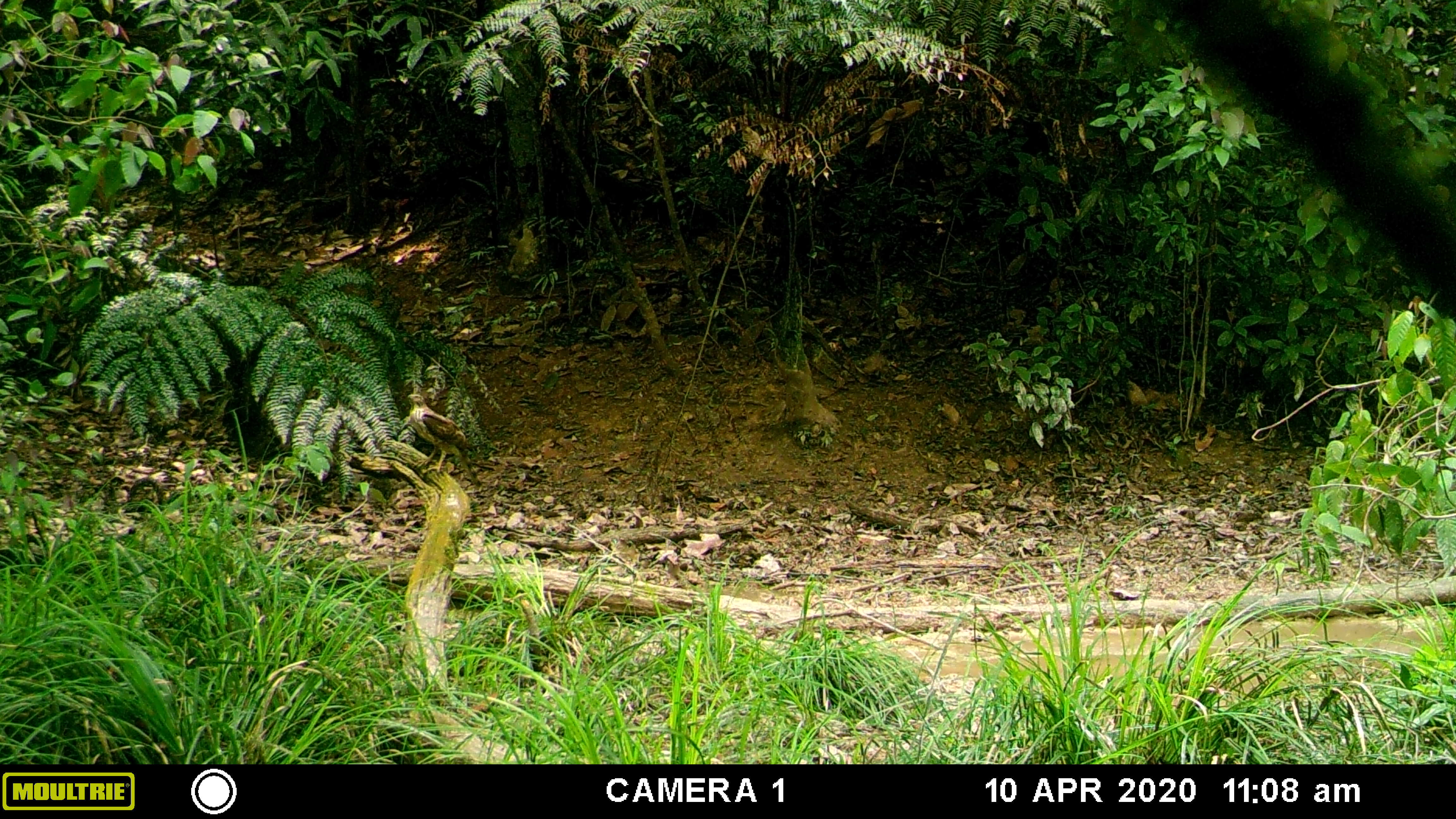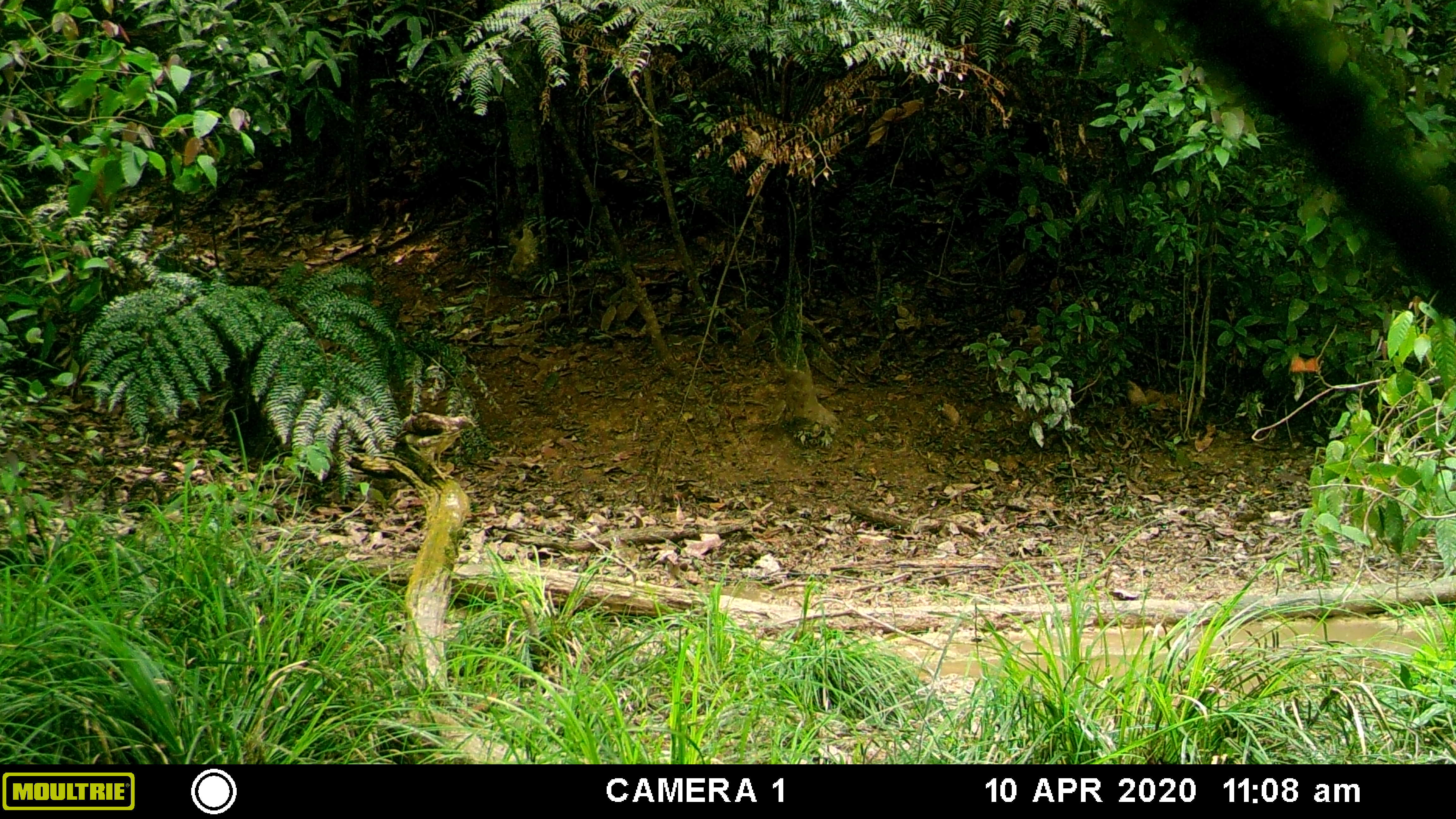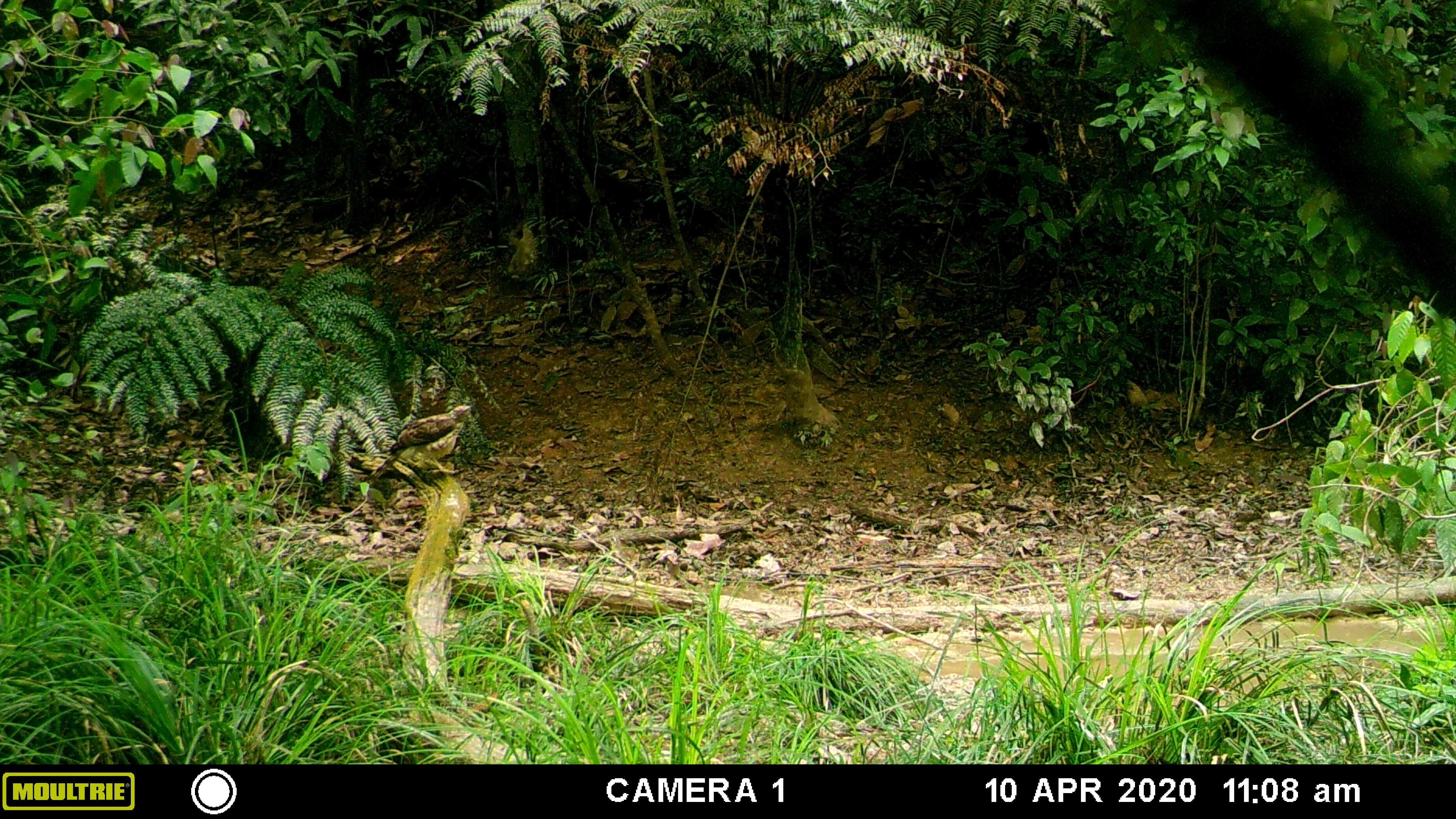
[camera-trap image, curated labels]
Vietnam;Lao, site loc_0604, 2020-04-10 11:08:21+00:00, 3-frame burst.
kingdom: Animalia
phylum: Chordata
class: Aves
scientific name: Aves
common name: bird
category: unidentified bird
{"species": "unidentified bird (bird) (Aves)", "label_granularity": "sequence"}